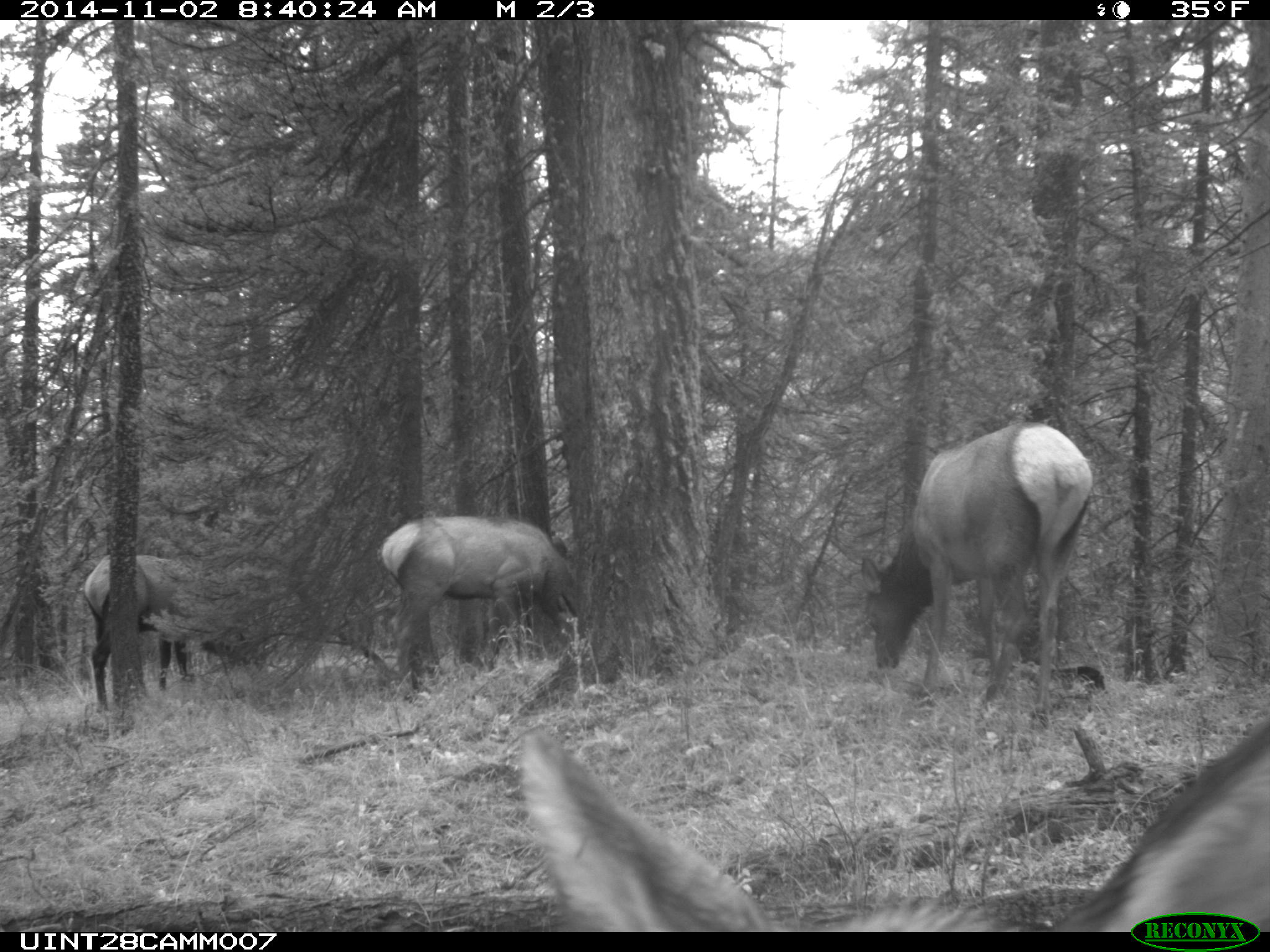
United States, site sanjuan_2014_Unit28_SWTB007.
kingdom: Animalia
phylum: Chordata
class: Mammalia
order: Artiodactyla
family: Cervidae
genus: Cervus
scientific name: Cervus elaphus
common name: red deer